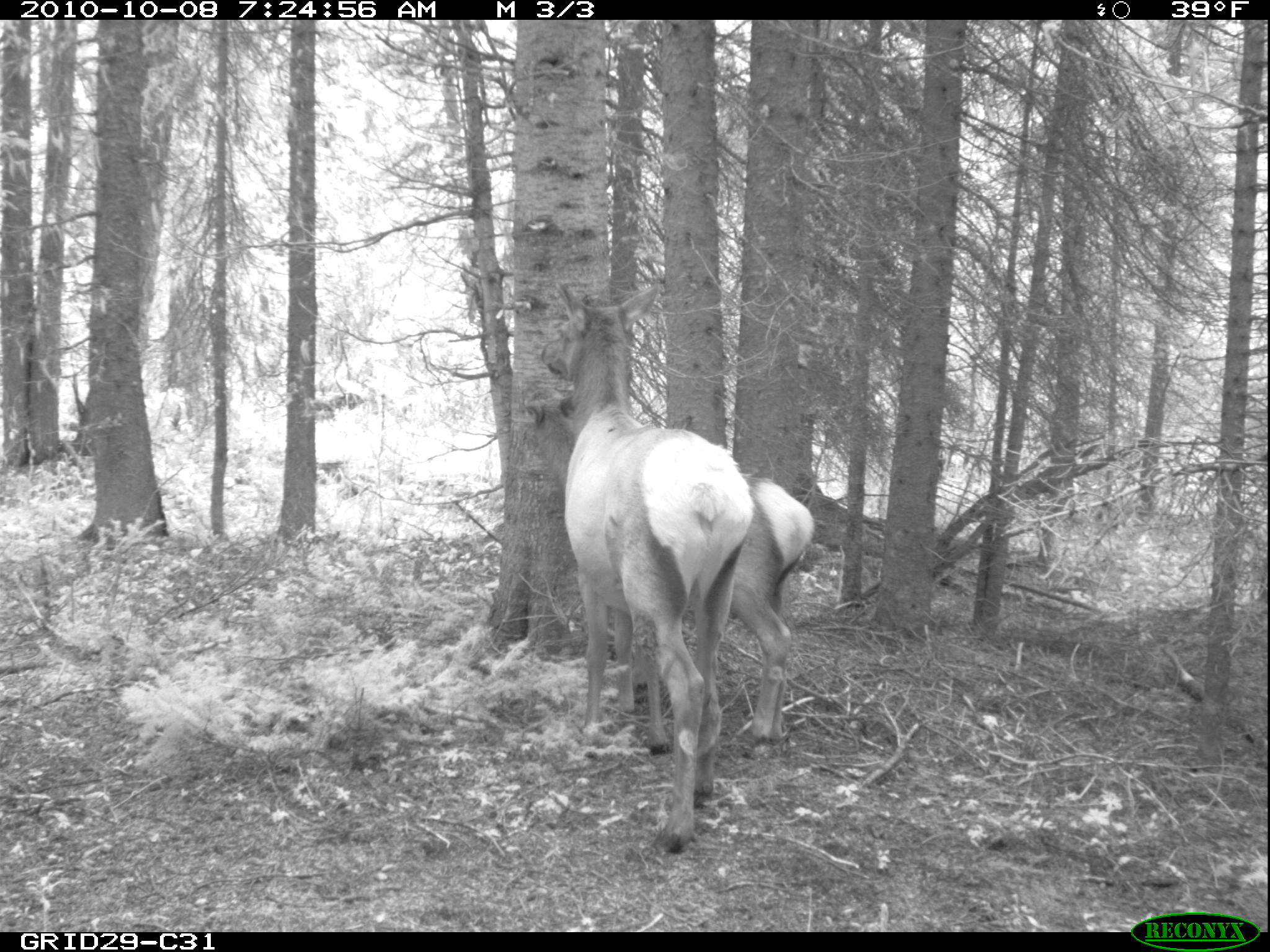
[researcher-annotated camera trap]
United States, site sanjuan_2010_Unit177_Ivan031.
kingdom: Animalia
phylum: Chordata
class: Mammalia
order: Artiodactyla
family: Cervidae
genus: Cervus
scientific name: Cervus elaphus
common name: red deer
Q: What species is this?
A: Cervus elaphus (red deer).